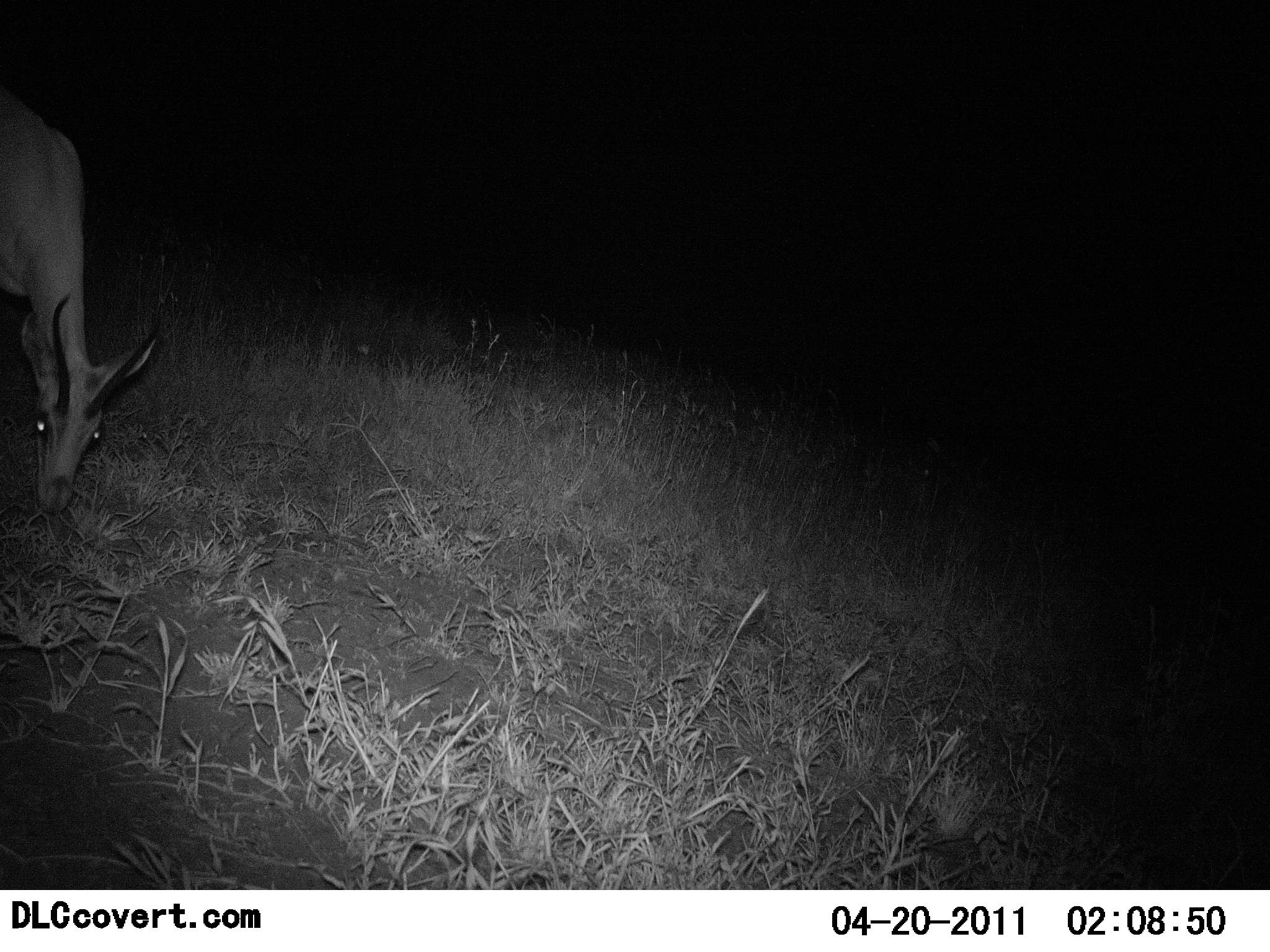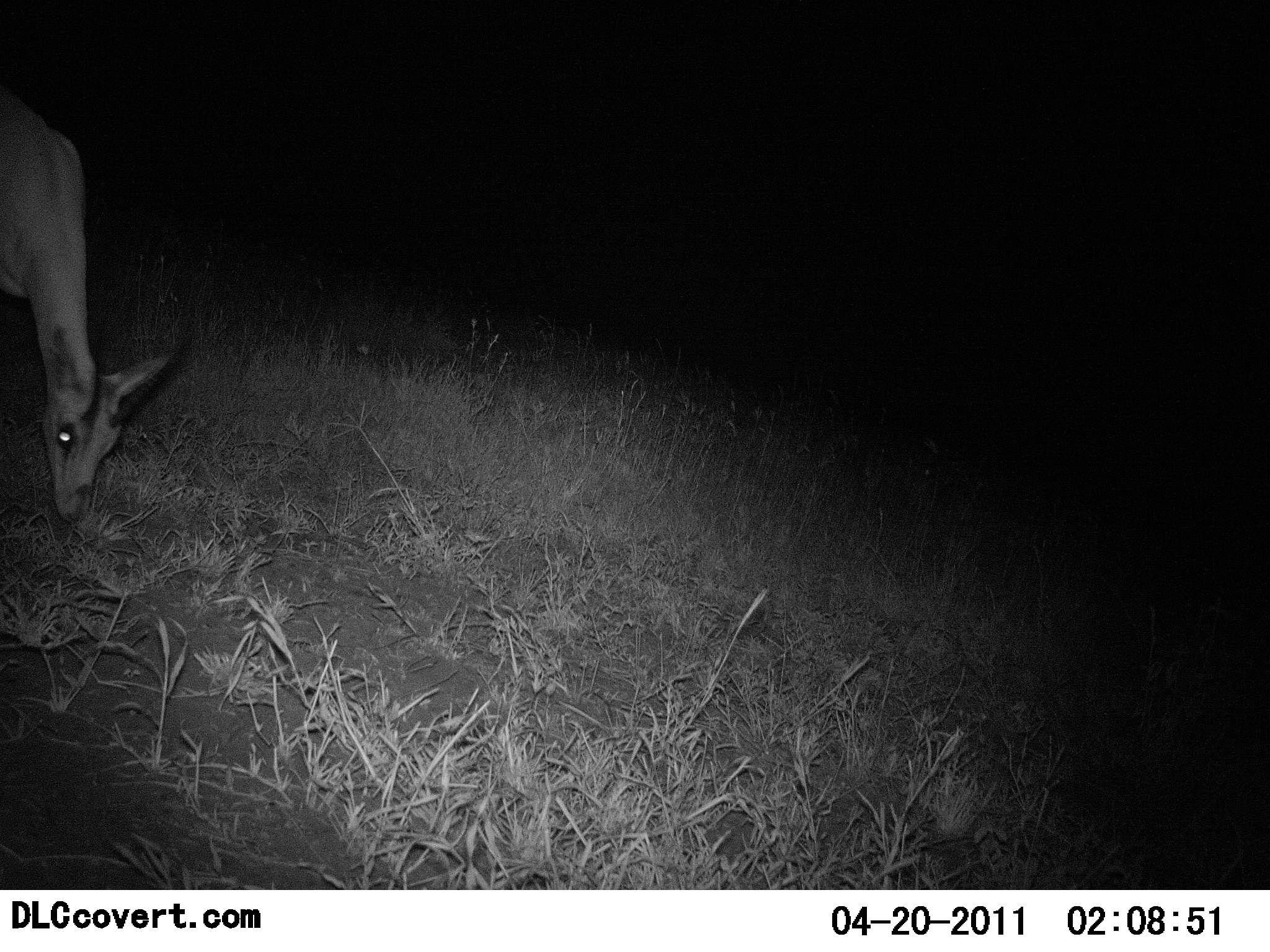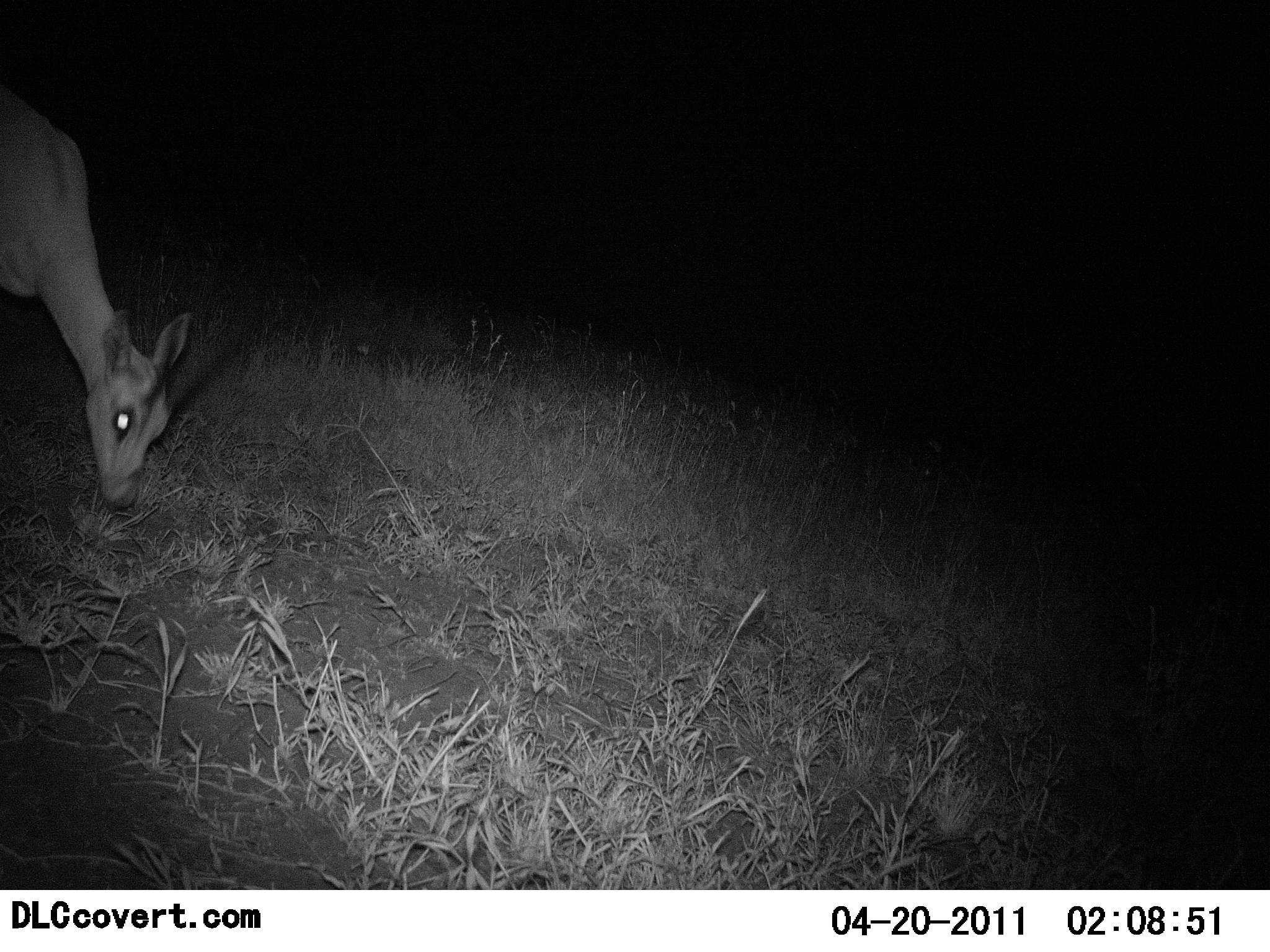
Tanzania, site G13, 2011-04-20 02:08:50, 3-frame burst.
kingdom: Animalia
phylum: Chordata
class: Mammalia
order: Artiodactyla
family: Bovidae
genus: Nanger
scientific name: Nanger granti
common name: grant's gazelle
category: gazellegrants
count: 1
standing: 22%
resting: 0%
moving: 0%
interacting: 0%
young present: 0%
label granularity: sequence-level